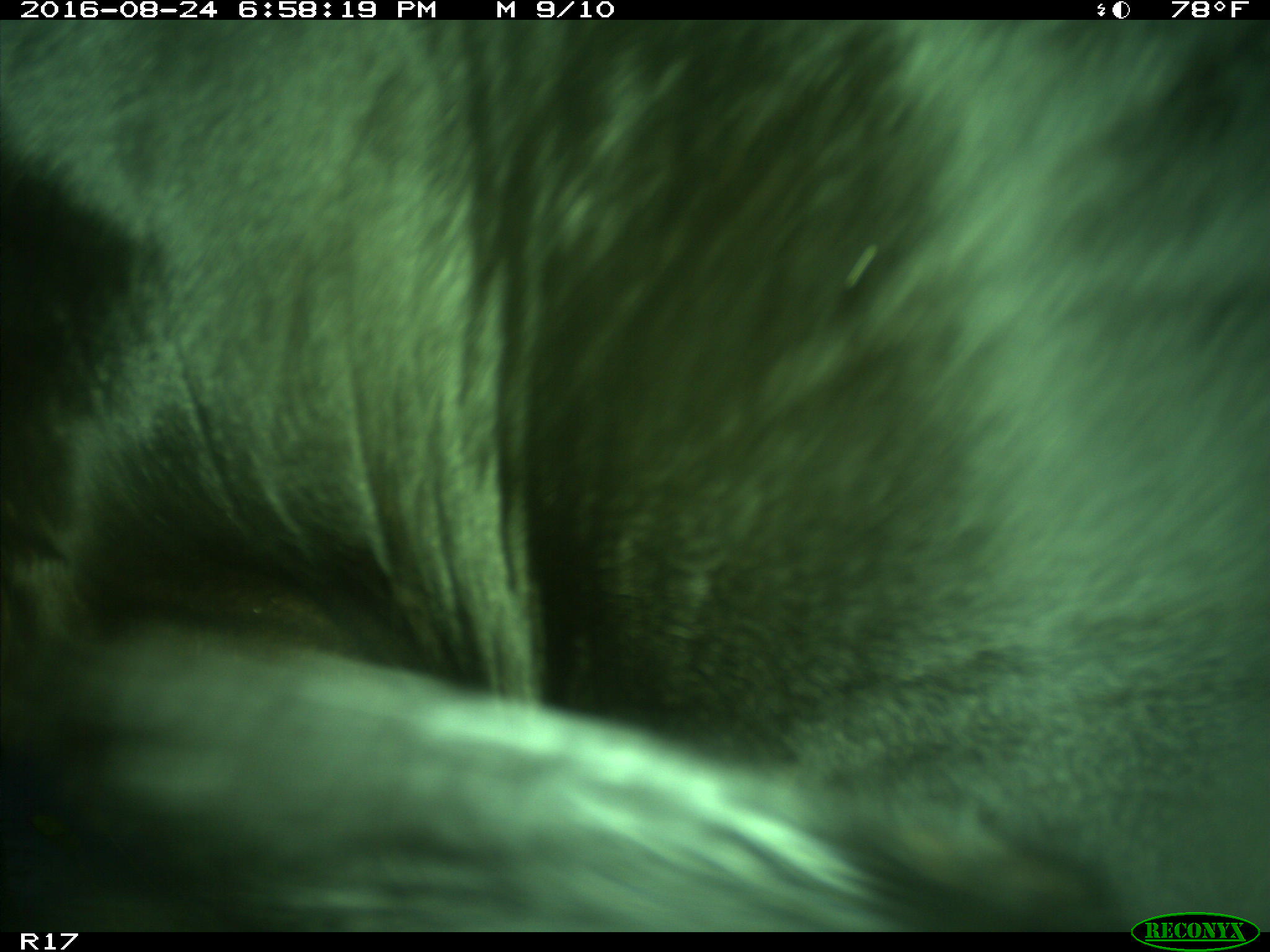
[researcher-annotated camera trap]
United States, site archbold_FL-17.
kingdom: Animalia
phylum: Chordata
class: Mammalia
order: Artiodactyla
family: Bovidae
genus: Bos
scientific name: Bos taurus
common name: domestic cow